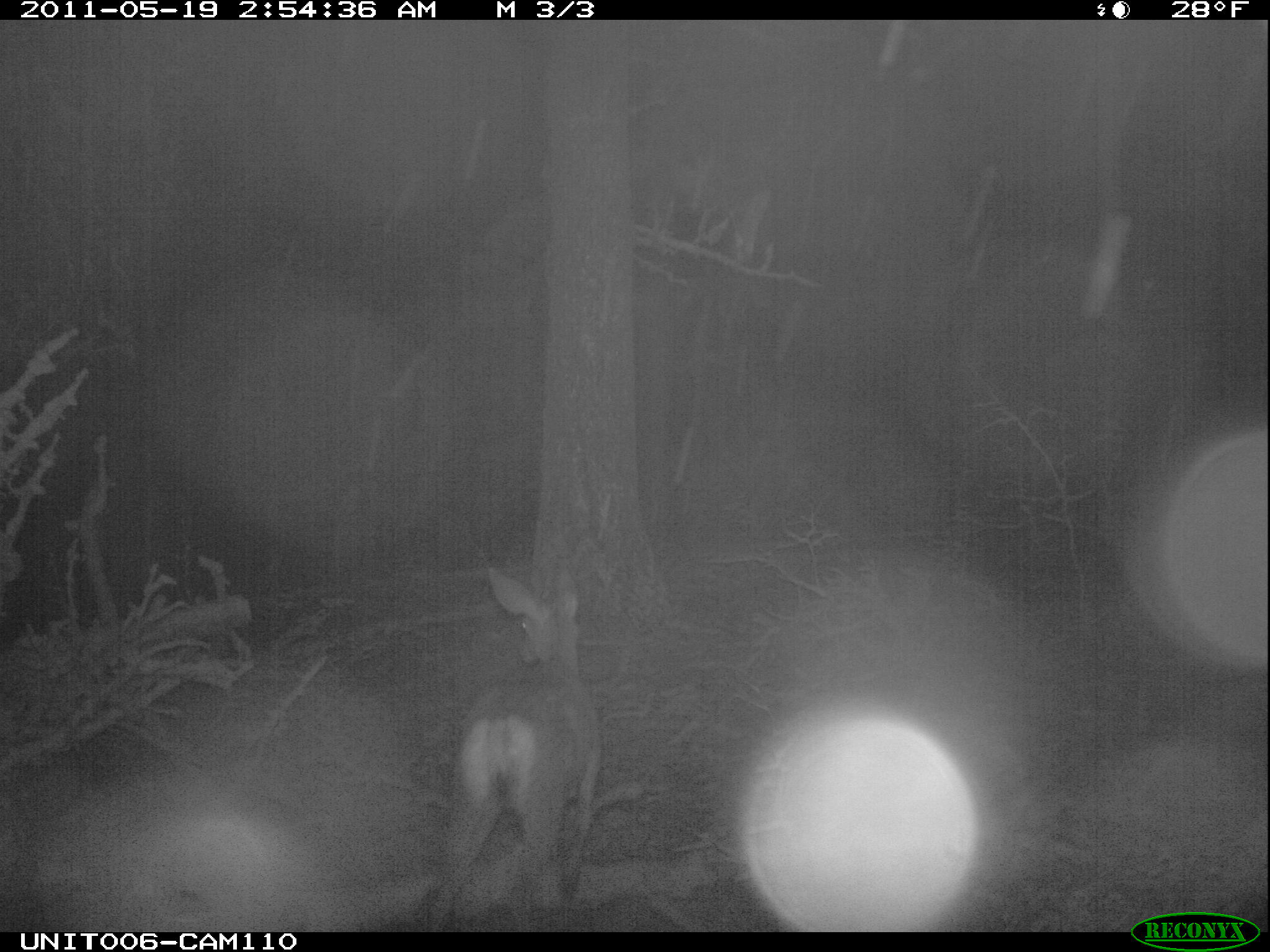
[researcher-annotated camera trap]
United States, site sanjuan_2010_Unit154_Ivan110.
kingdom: Animalia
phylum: Chordata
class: Mammalia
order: Artiodactyla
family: Cervidae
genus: Odocoileus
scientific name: Odocoileus hemionus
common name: mule deer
Odocoileus hemionus (mule deer).